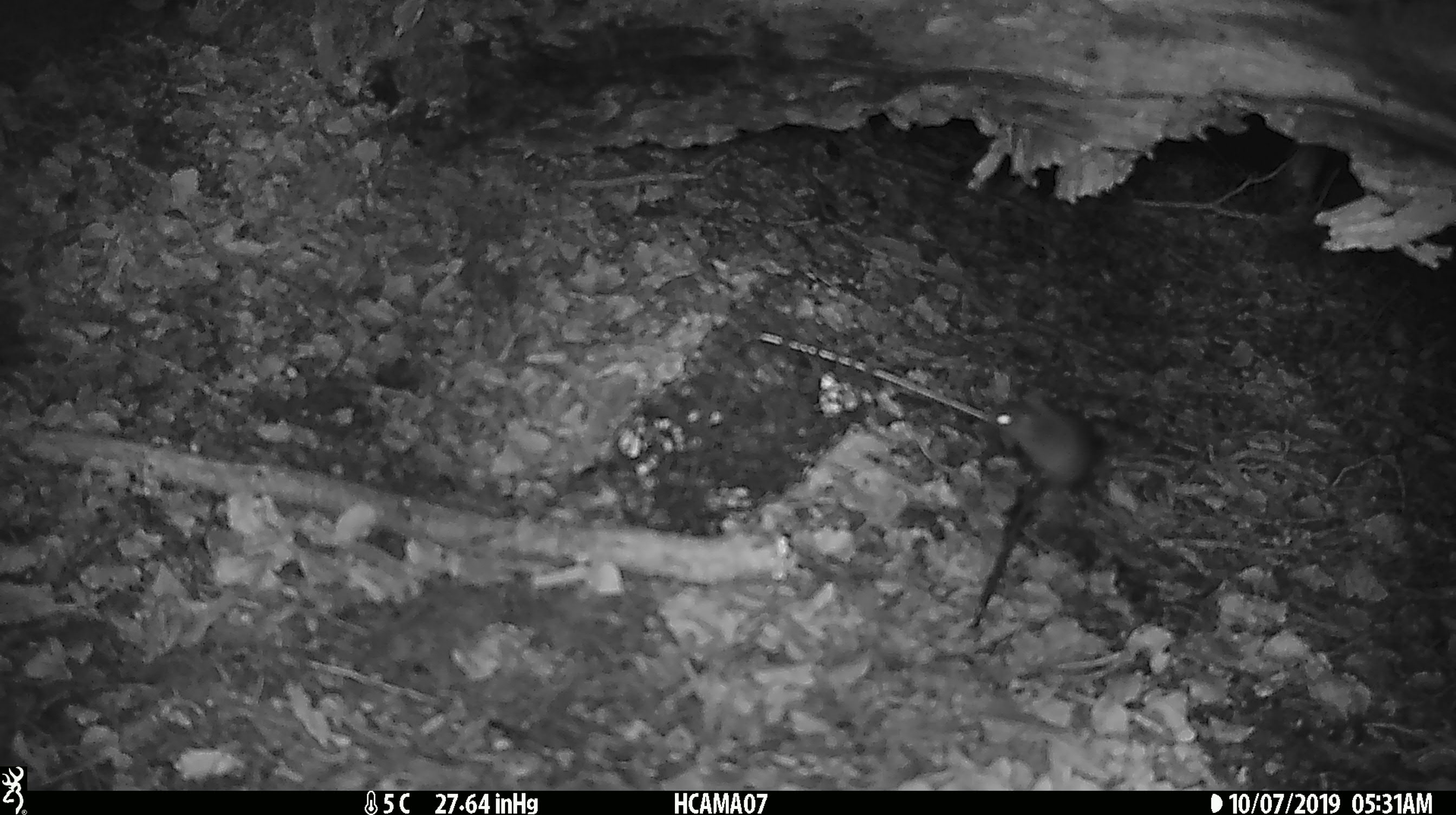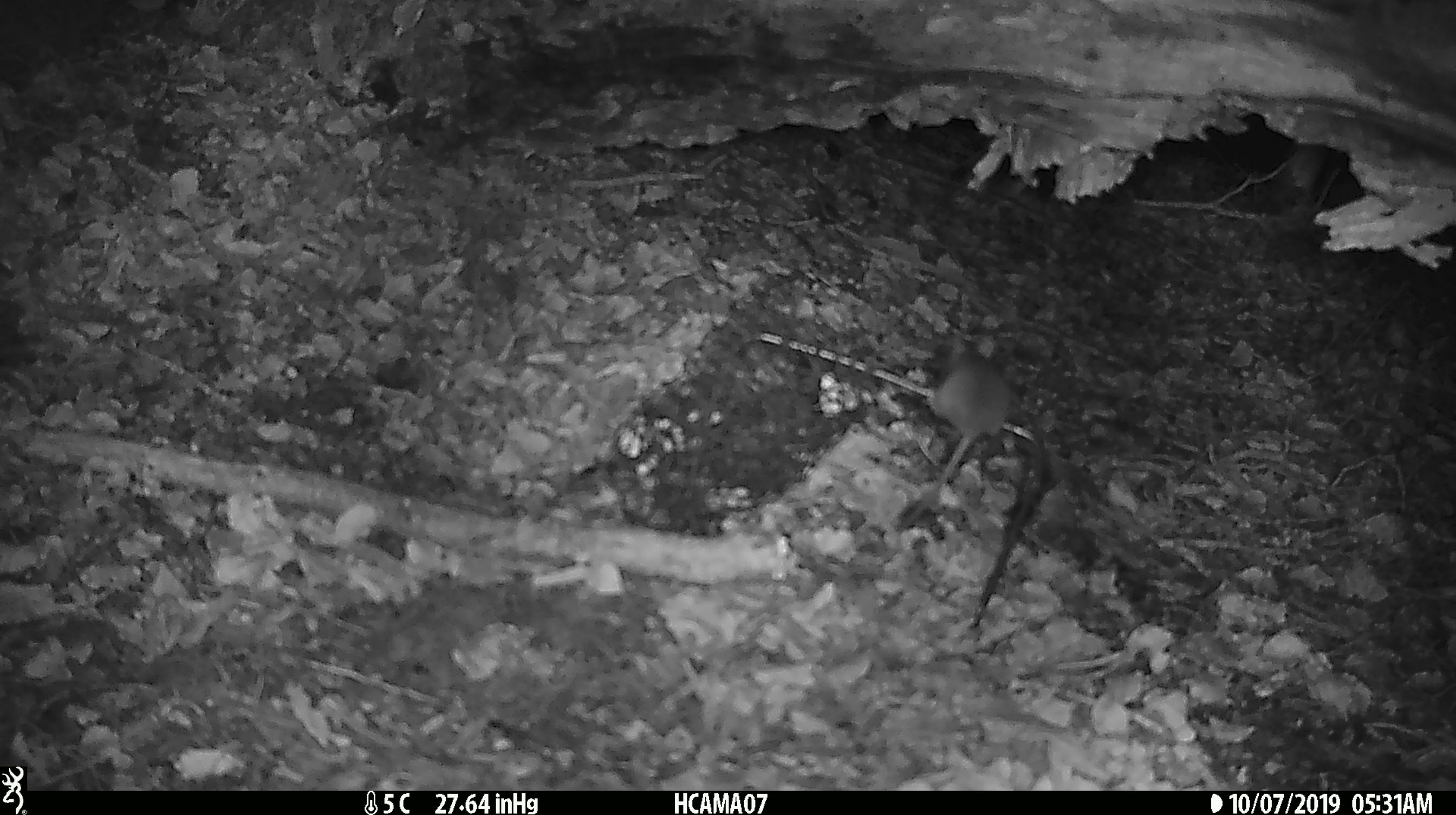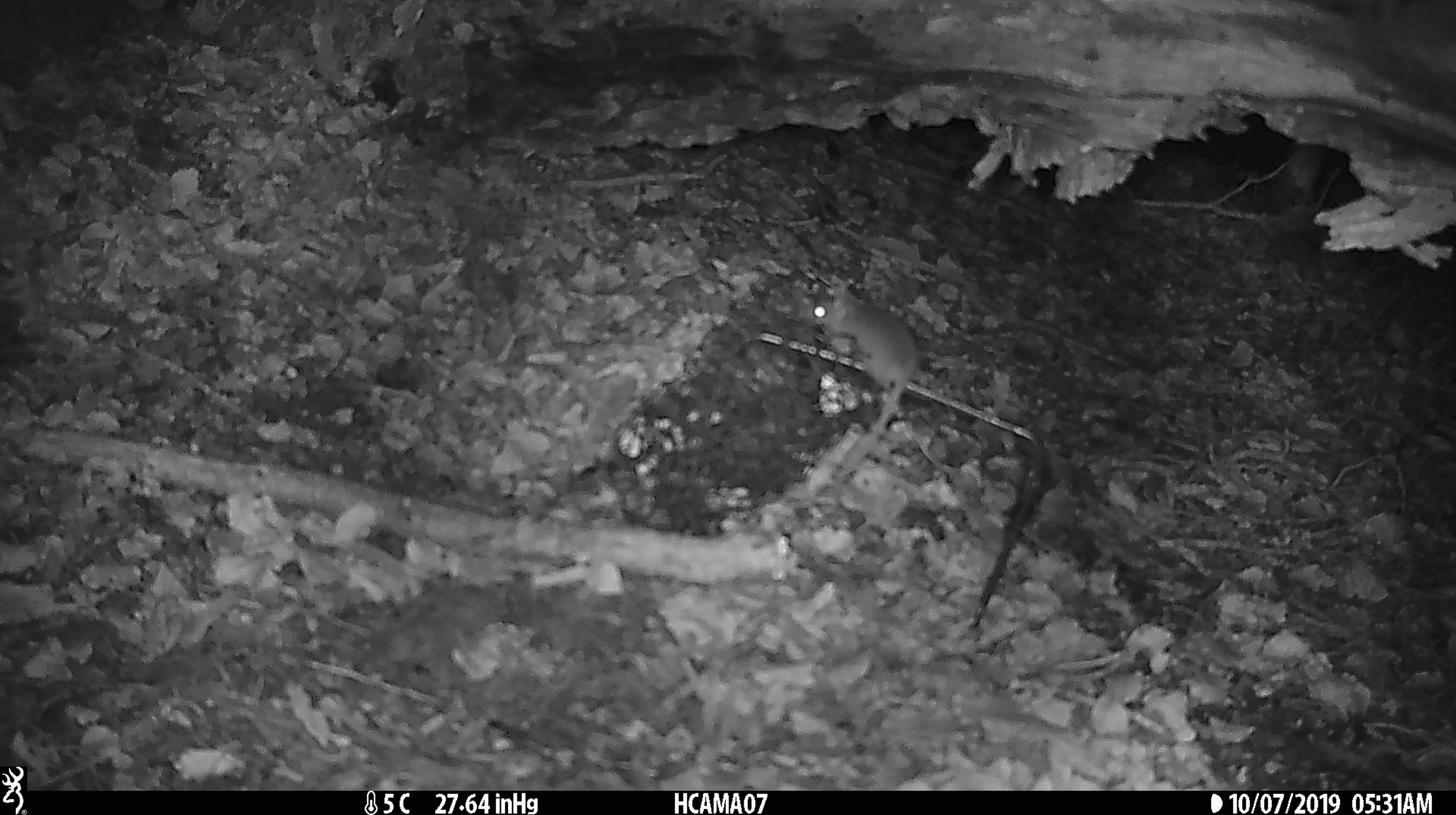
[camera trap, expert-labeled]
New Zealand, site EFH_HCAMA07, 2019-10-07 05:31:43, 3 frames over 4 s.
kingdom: Animalia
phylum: Chordata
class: Mammalia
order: Rodentia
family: Muridae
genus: Mus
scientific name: Mus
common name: mouse